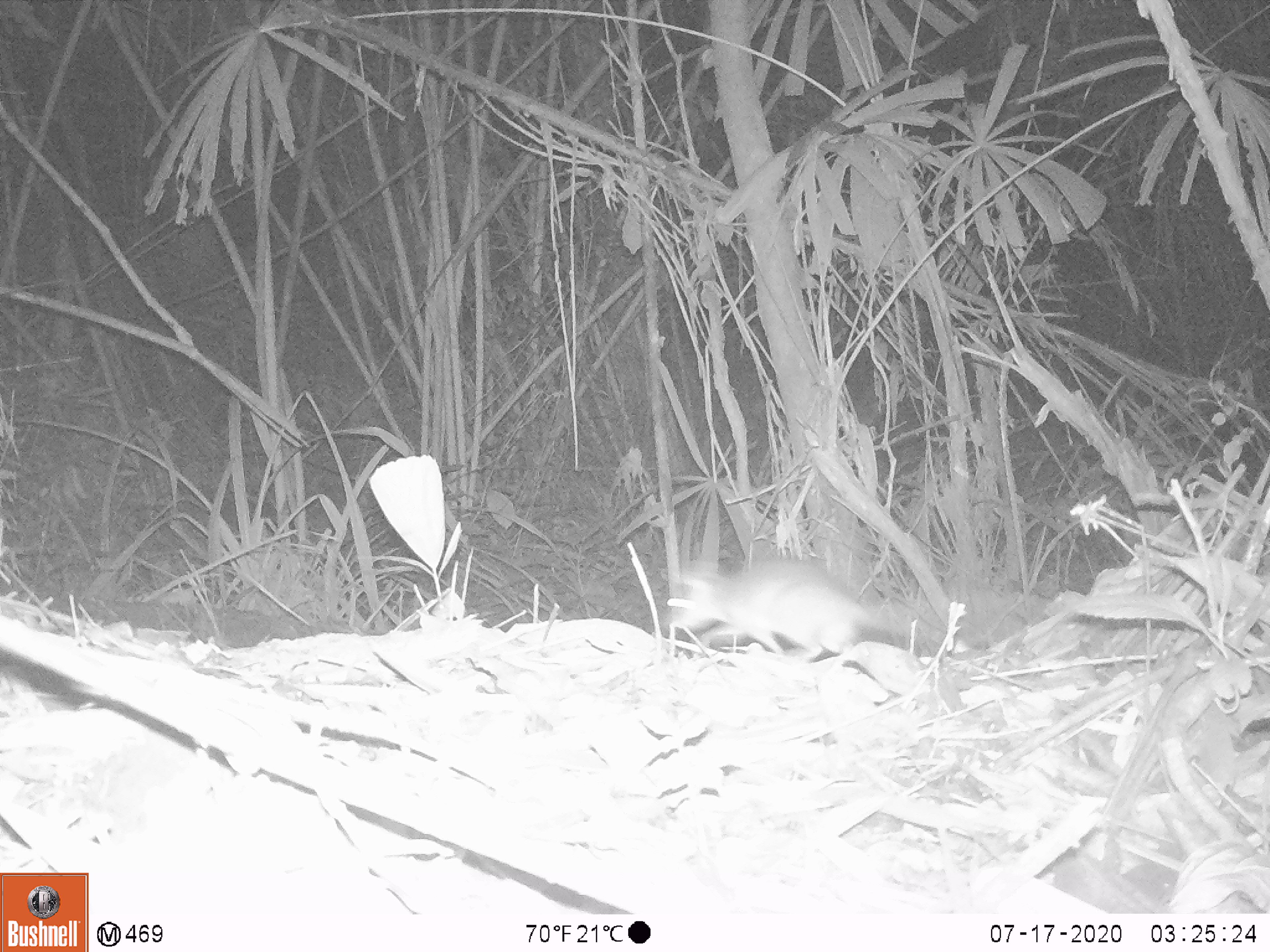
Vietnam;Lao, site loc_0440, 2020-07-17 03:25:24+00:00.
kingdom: Animalia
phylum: Chordata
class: Mammalia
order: Rodentia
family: Muridae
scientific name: Muridae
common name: old-world mice and rats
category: unidentified murid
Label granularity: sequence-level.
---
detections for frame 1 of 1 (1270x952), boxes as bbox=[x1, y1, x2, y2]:
unidentified murid: bbox=[666, 557, 902, 661]